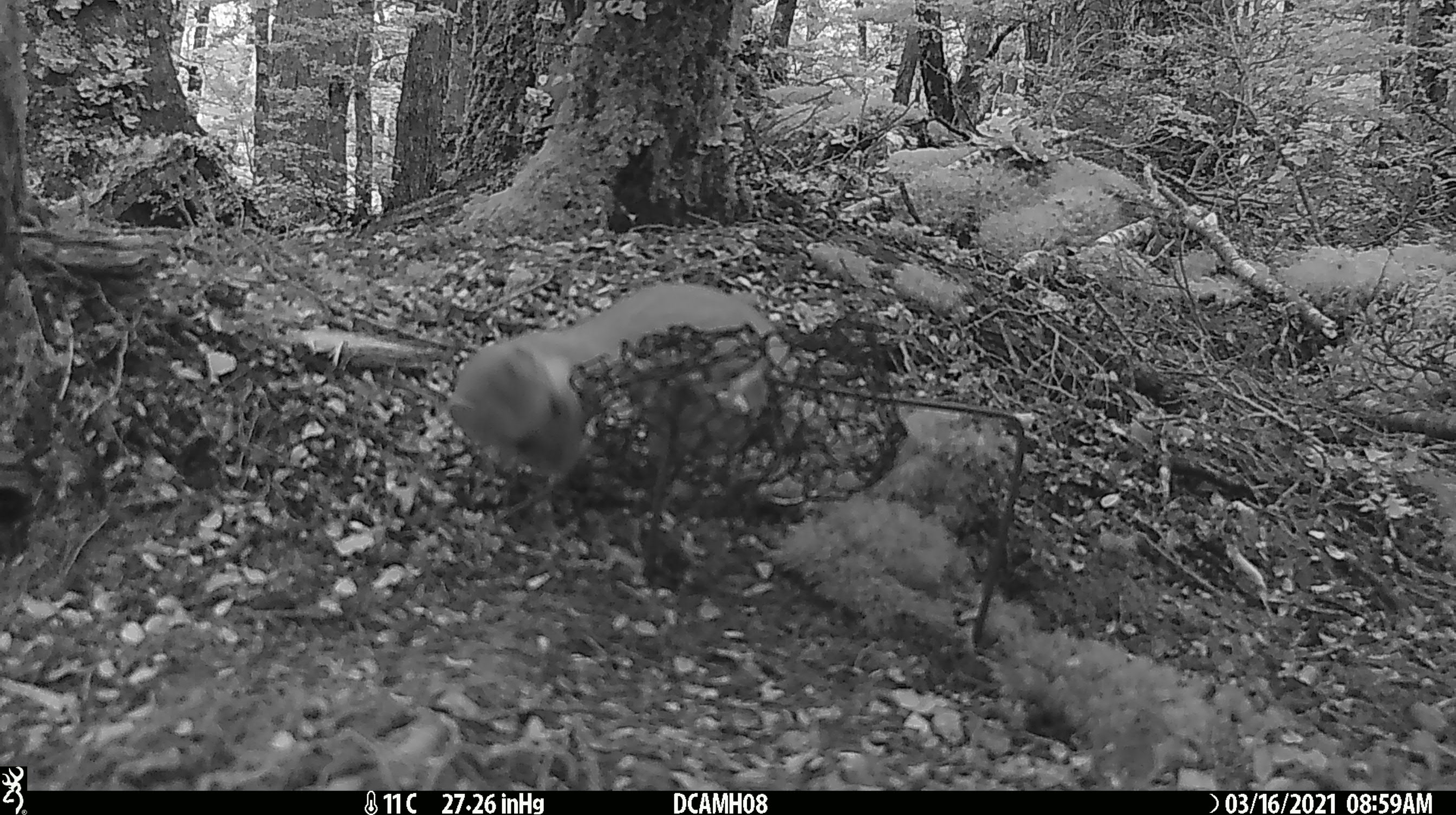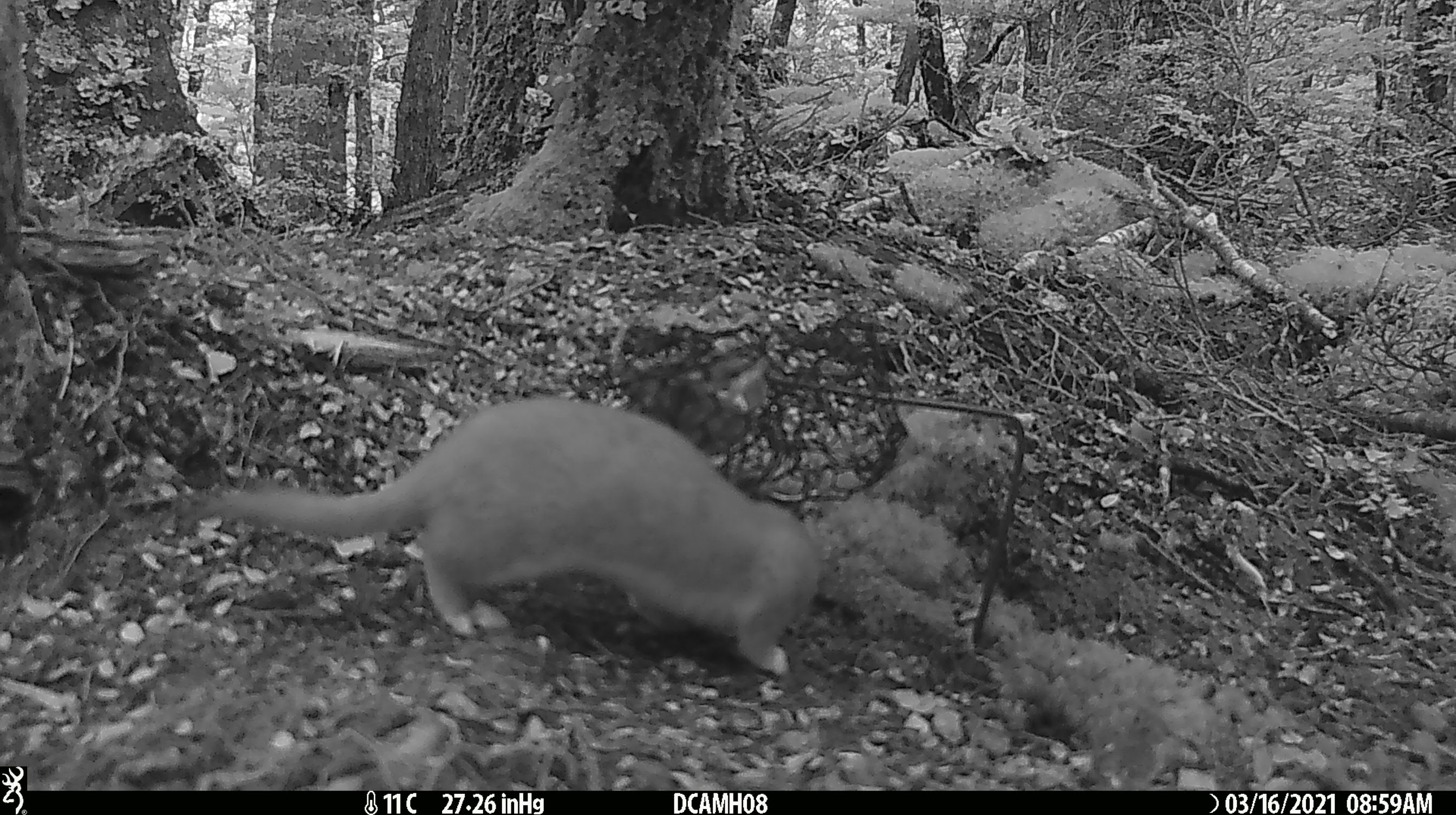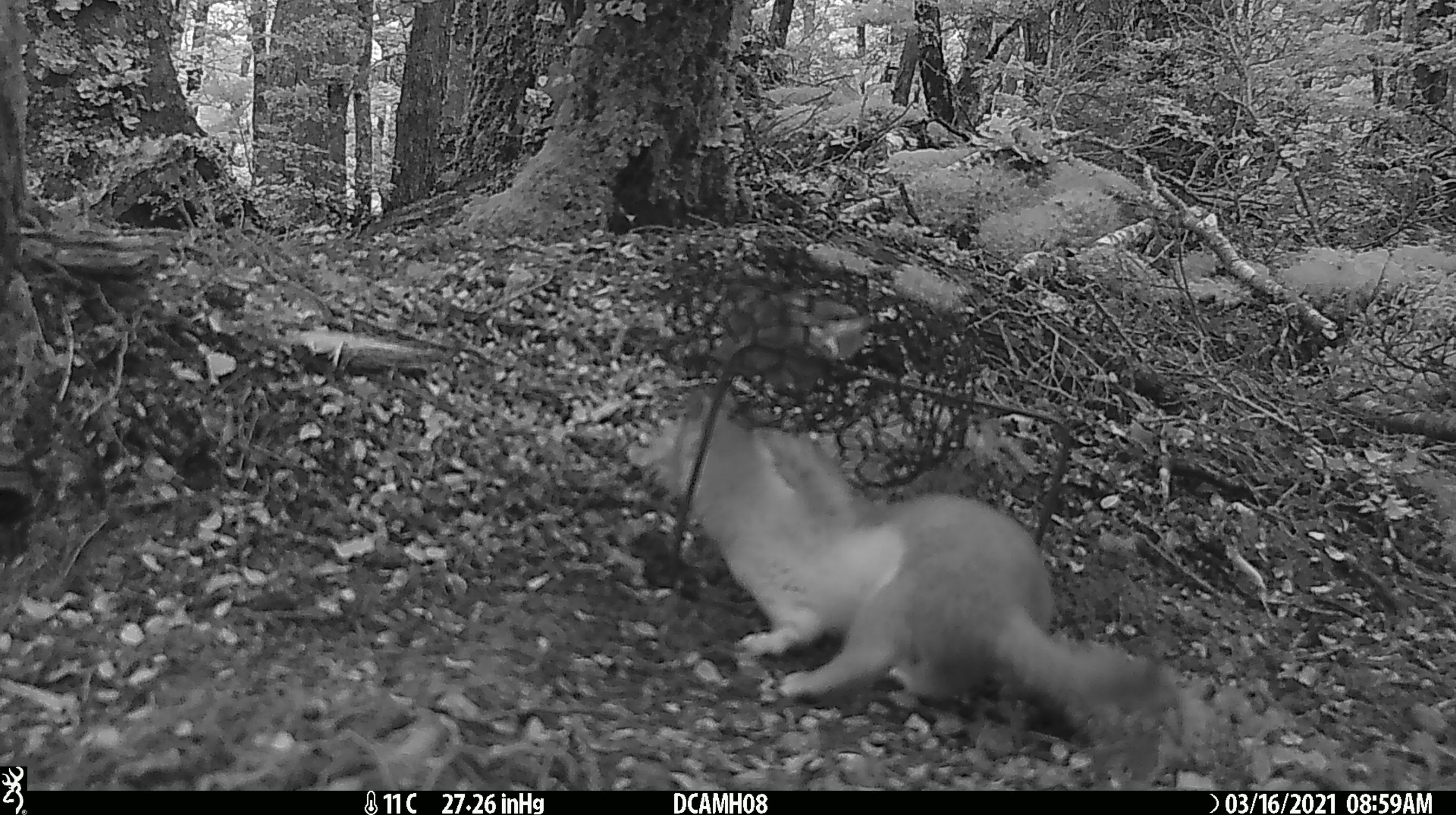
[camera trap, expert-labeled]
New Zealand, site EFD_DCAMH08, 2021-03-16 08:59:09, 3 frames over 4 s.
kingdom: Animalia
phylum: Chordata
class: Mammalia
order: Carnivora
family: Mustelidae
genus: Mustela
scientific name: Mustela erminea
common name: stoat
Stoat (Mustela erminea).